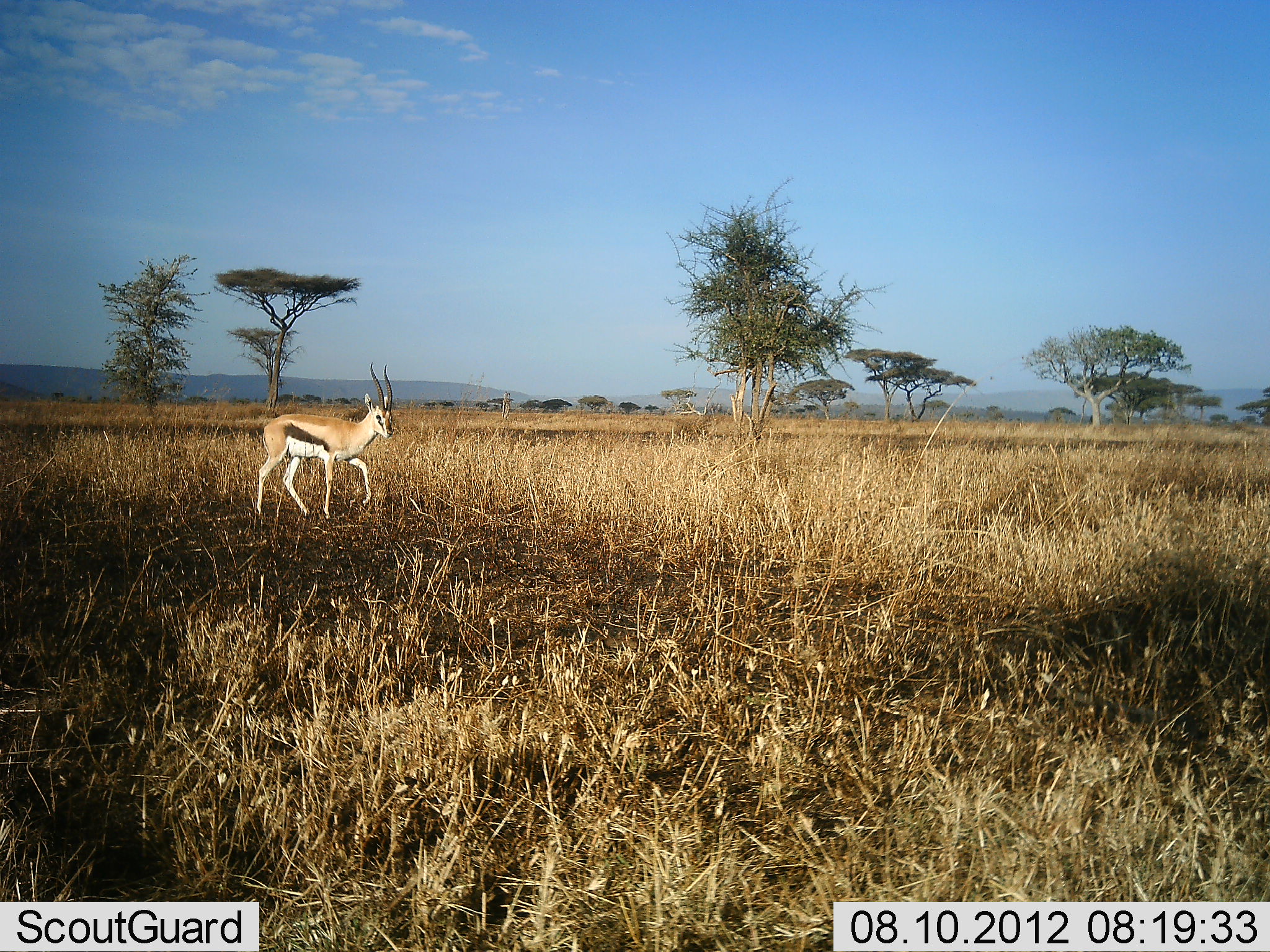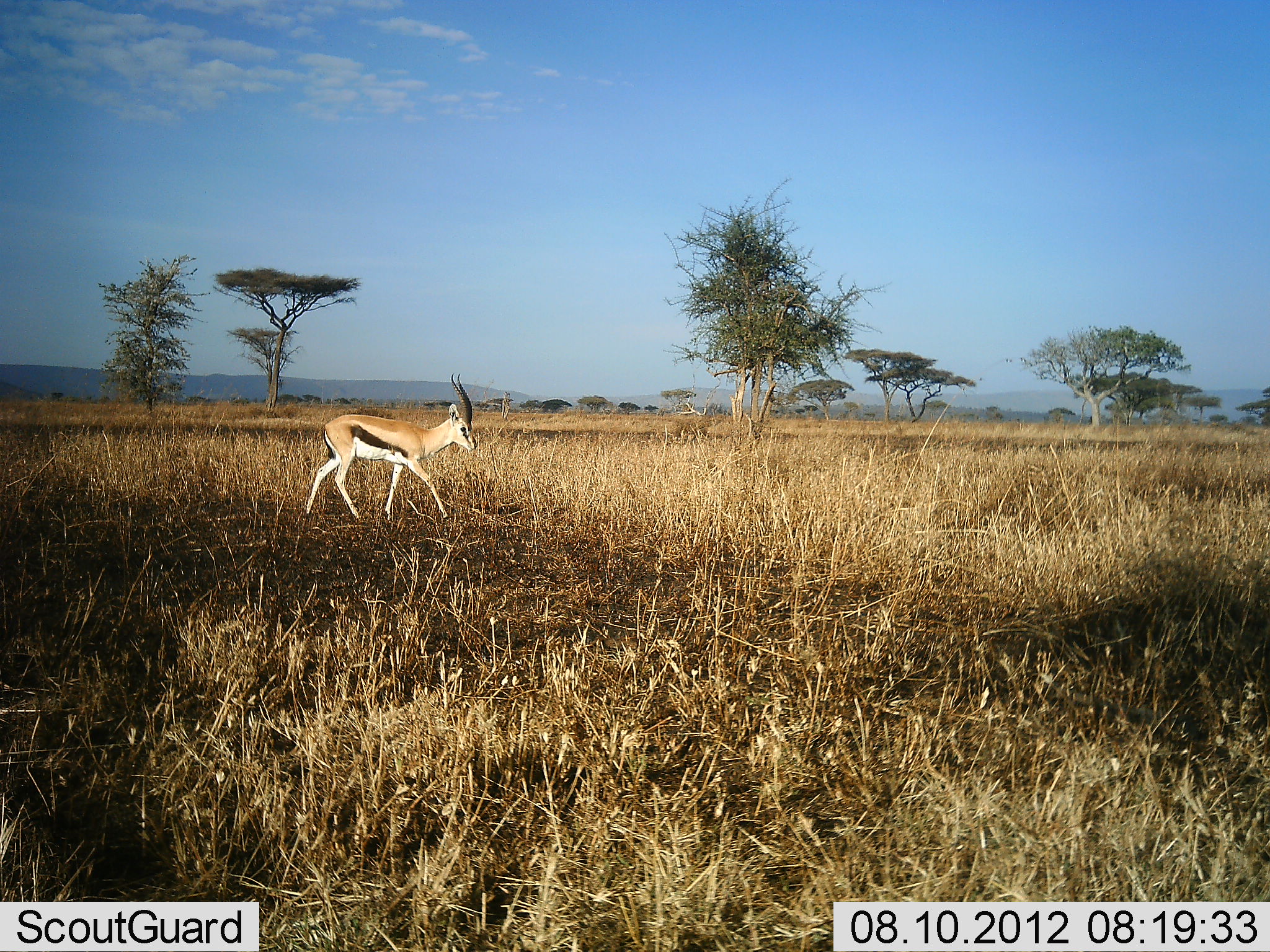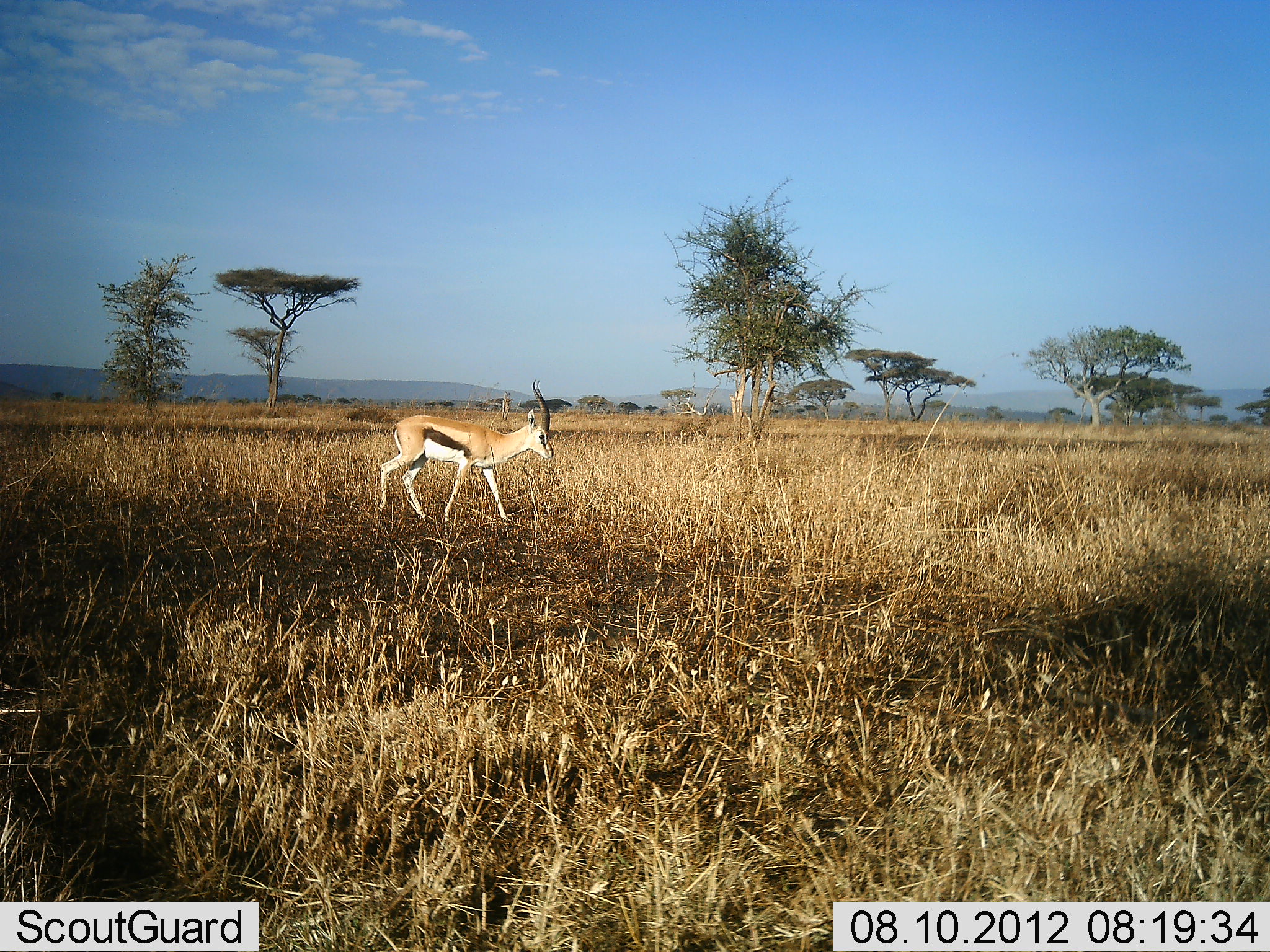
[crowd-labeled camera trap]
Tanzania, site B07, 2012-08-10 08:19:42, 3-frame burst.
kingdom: Animalia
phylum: Chordata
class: Mammalia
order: Artiodactyla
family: Bovidae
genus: Eudorcas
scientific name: Eudorcas thomsonii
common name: thomson's gazelle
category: gazellethomsons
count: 1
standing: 10%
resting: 0%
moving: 100%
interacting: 0%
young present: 0%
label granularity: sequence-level